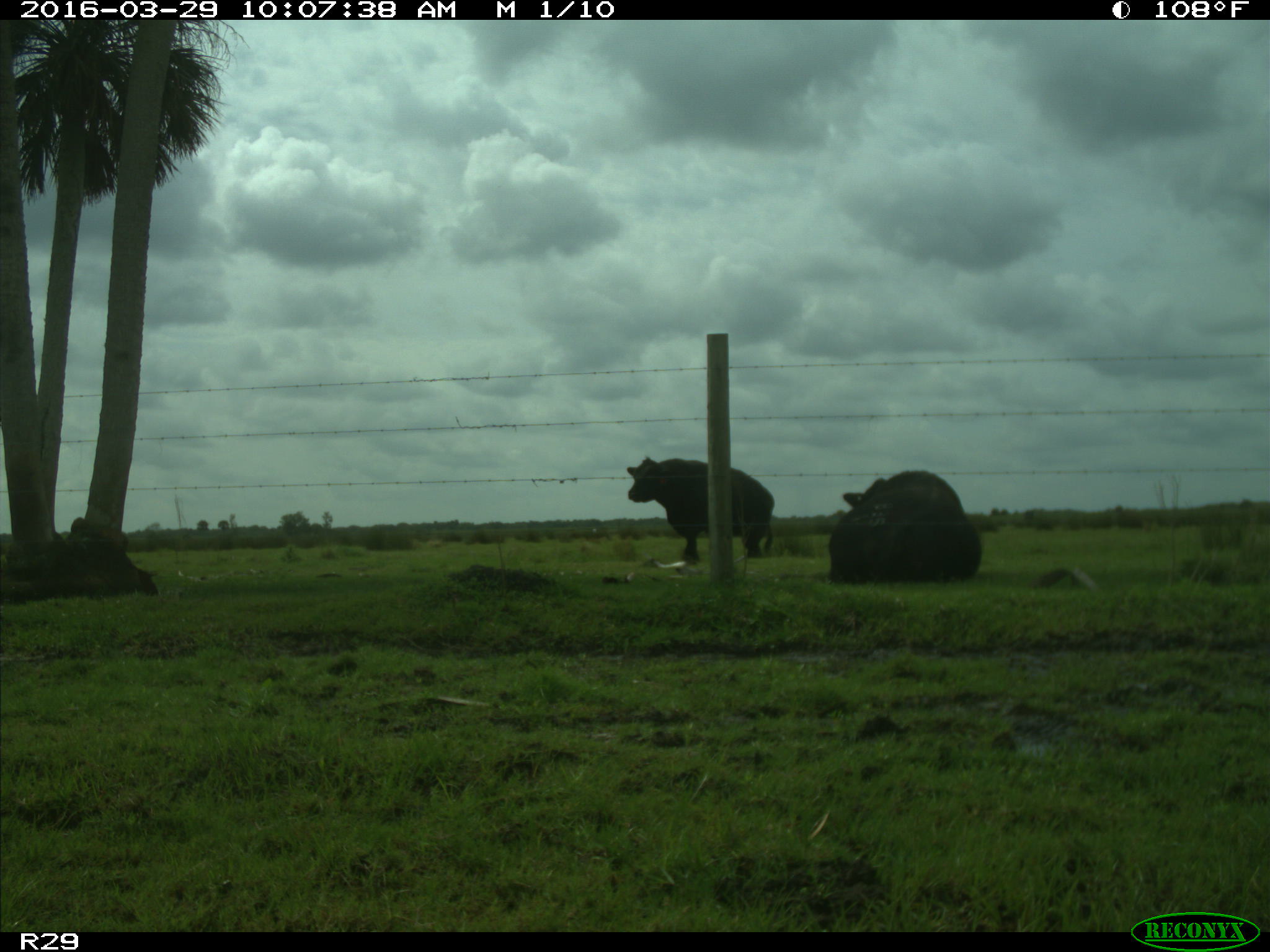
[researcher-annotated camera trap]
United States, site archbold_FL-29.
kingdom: Animalia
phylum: Chordata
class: Mammalia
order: Artiodactyla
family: Bovidae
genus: Bos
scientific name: Bos taurus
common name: domestic cow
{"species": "Bos taurus (domestic cow)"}